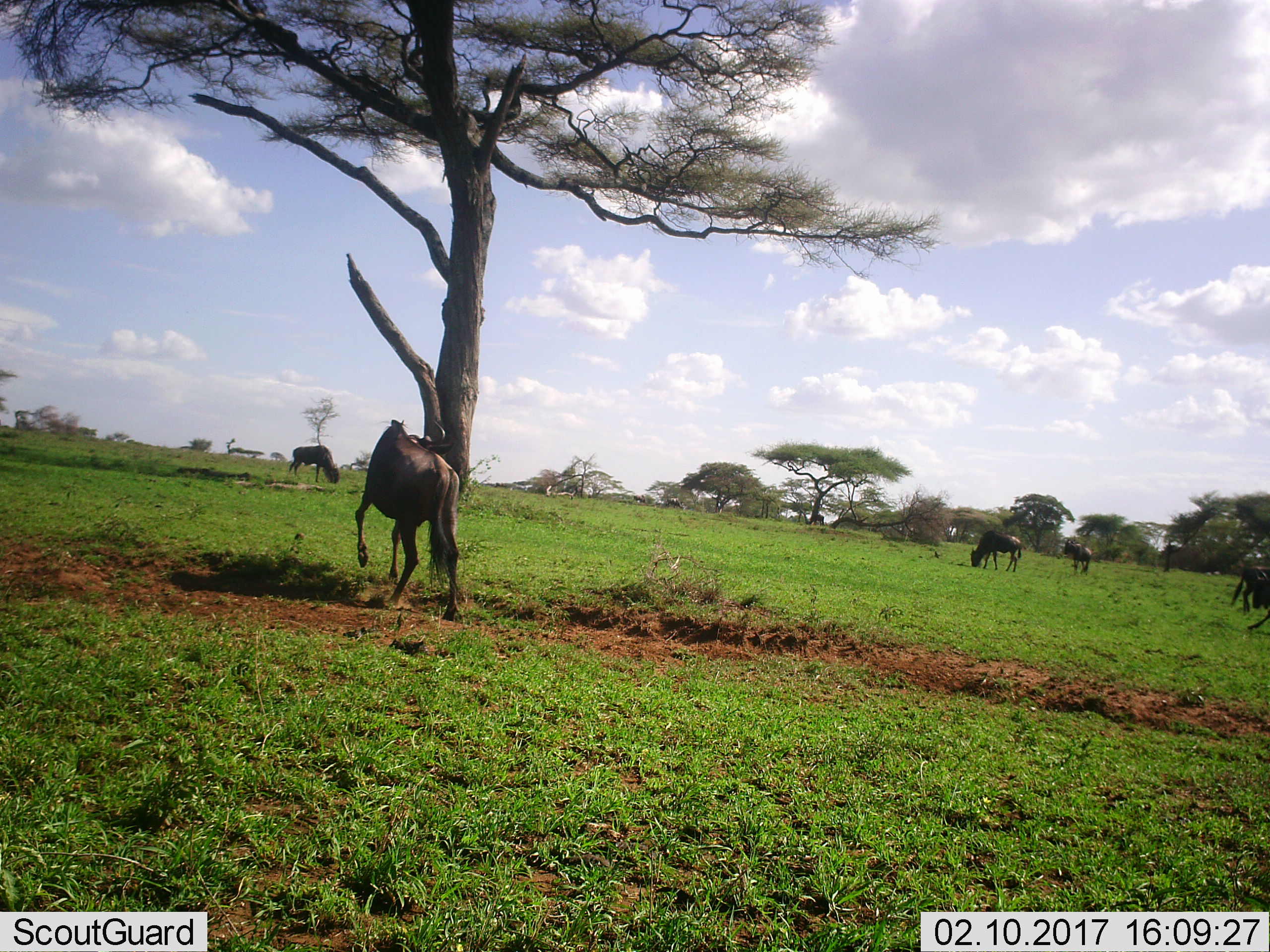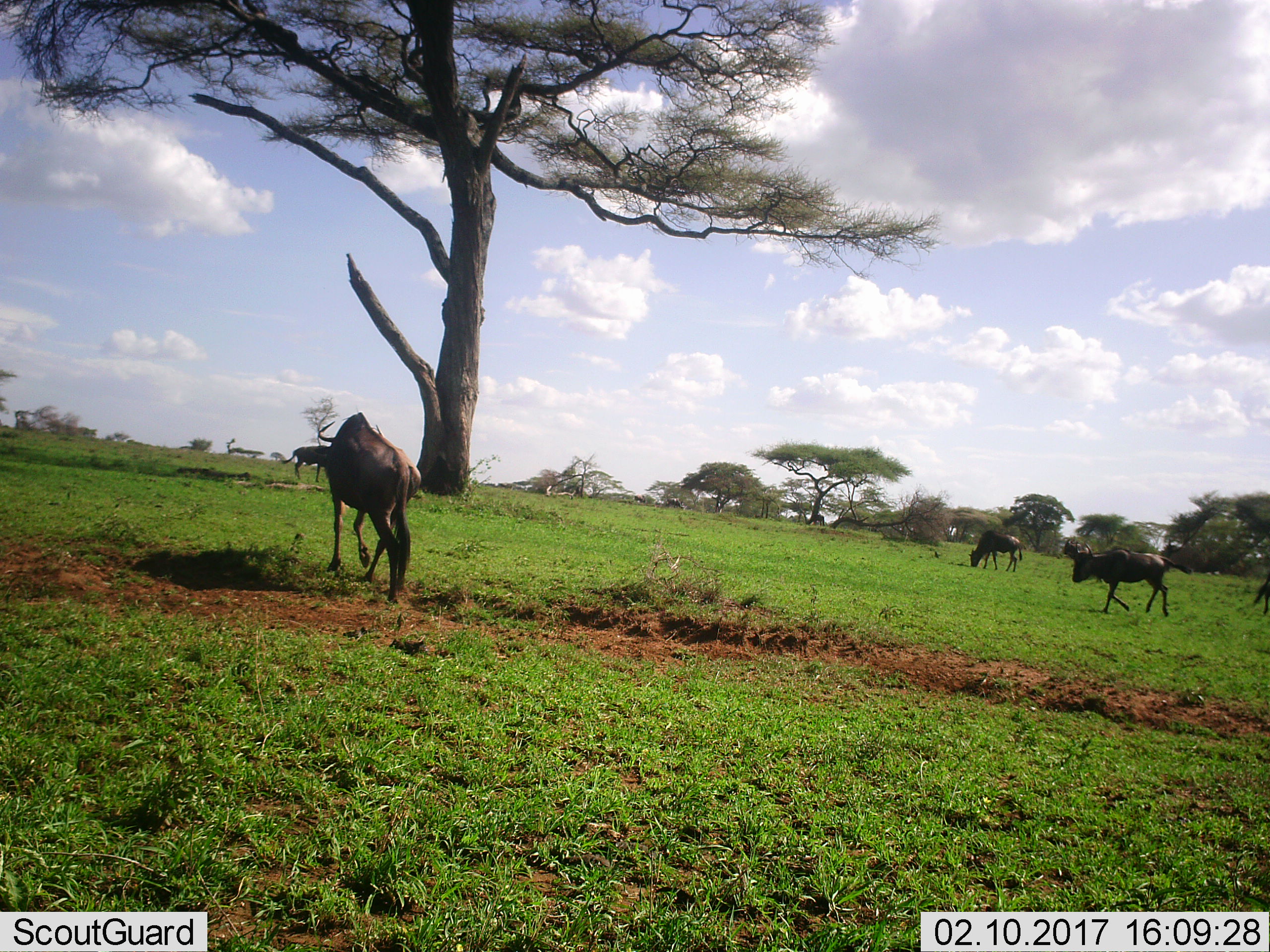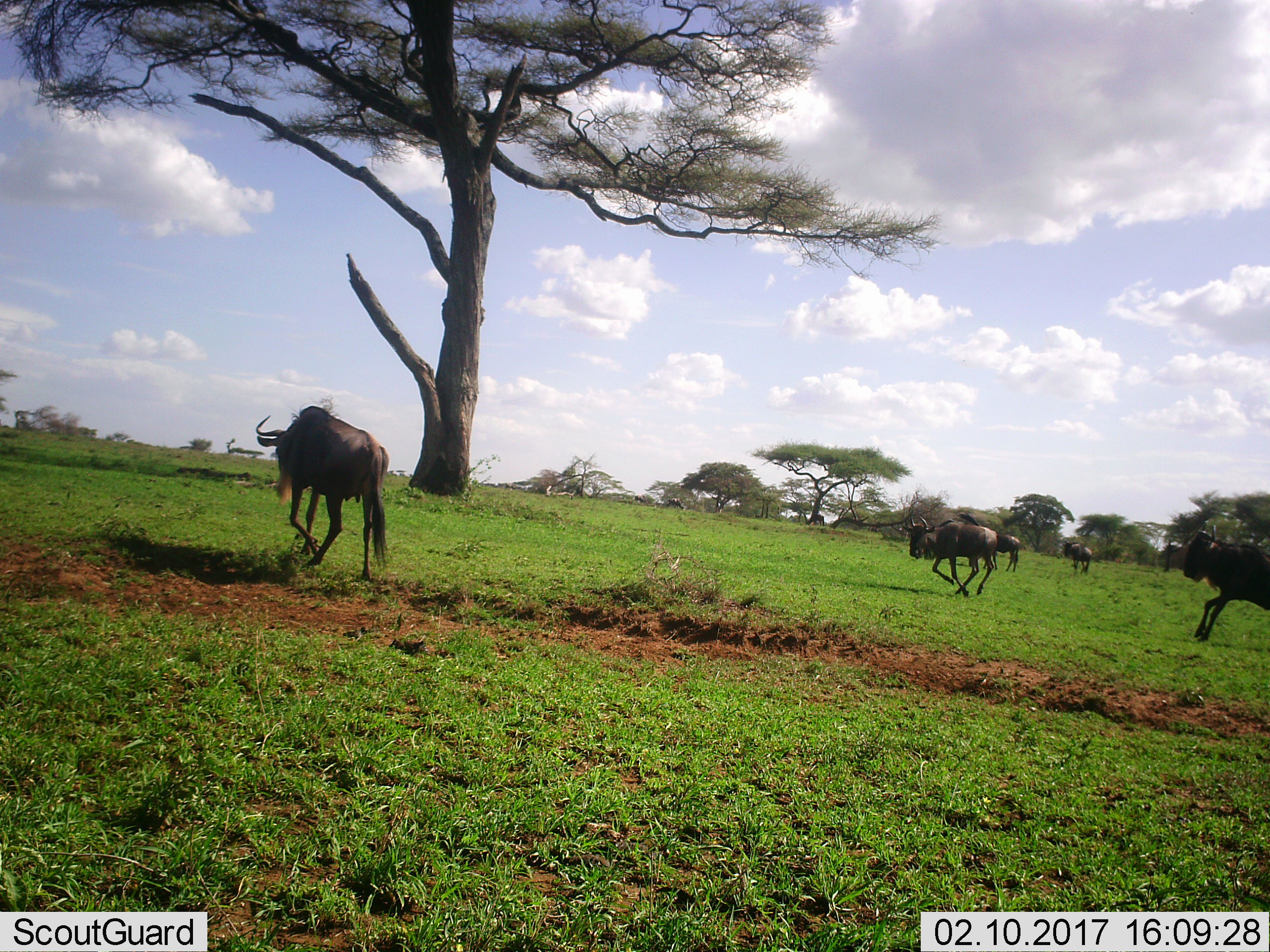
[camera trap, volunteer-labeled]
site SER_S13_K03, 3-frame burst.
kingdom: Animalia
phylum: Chordata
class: Mammalia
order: Artiodactyla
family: Bovidae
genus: Connochaetes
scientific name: Connochaetes taurinus taurinus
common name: blue wildebeest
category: wildebeestblue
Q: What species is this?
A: Wildebeestblue (blue wildebeest) (Connochaetes taurinus taurinus).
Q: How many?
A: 6.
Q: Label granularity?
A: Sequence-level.